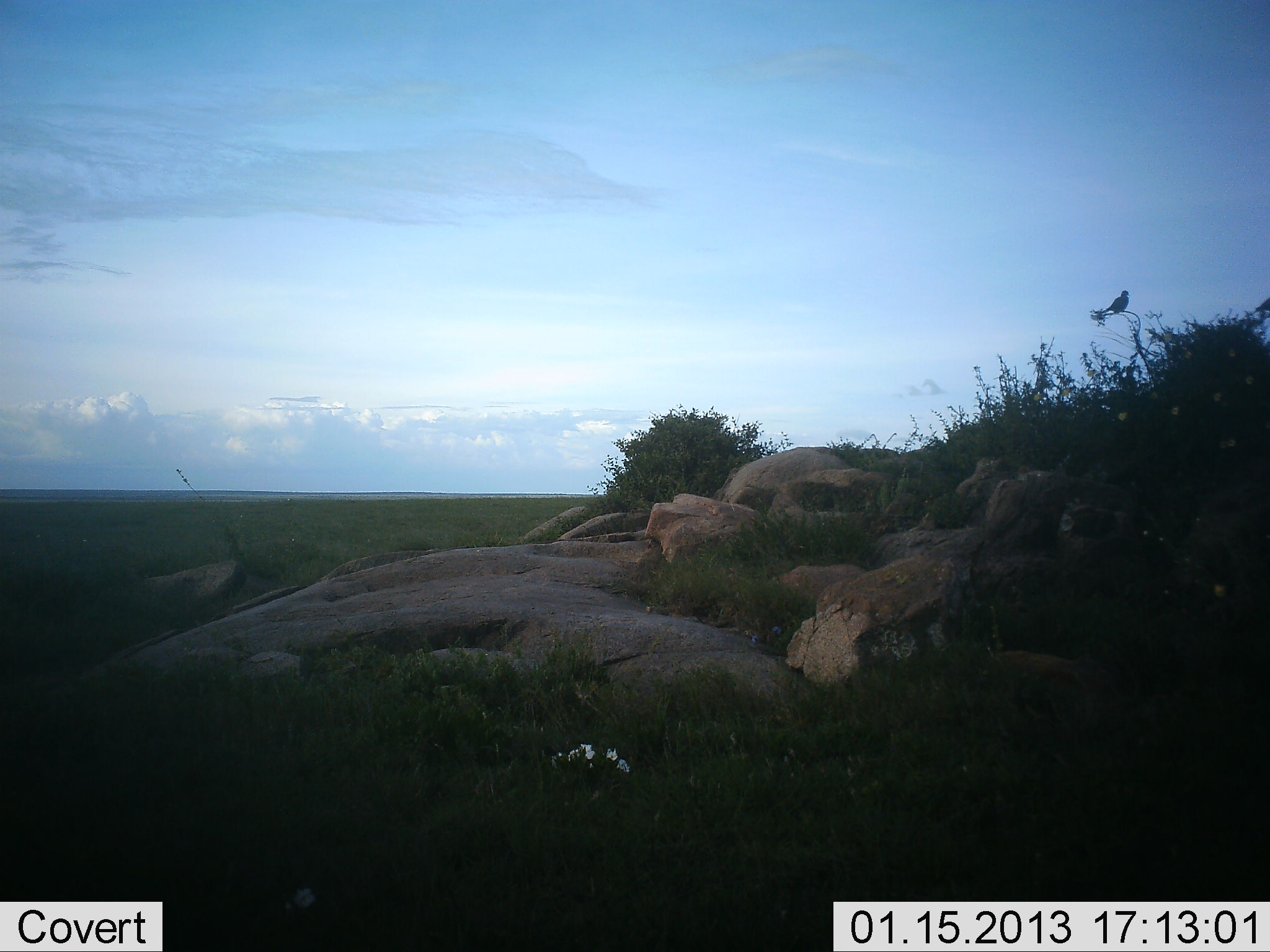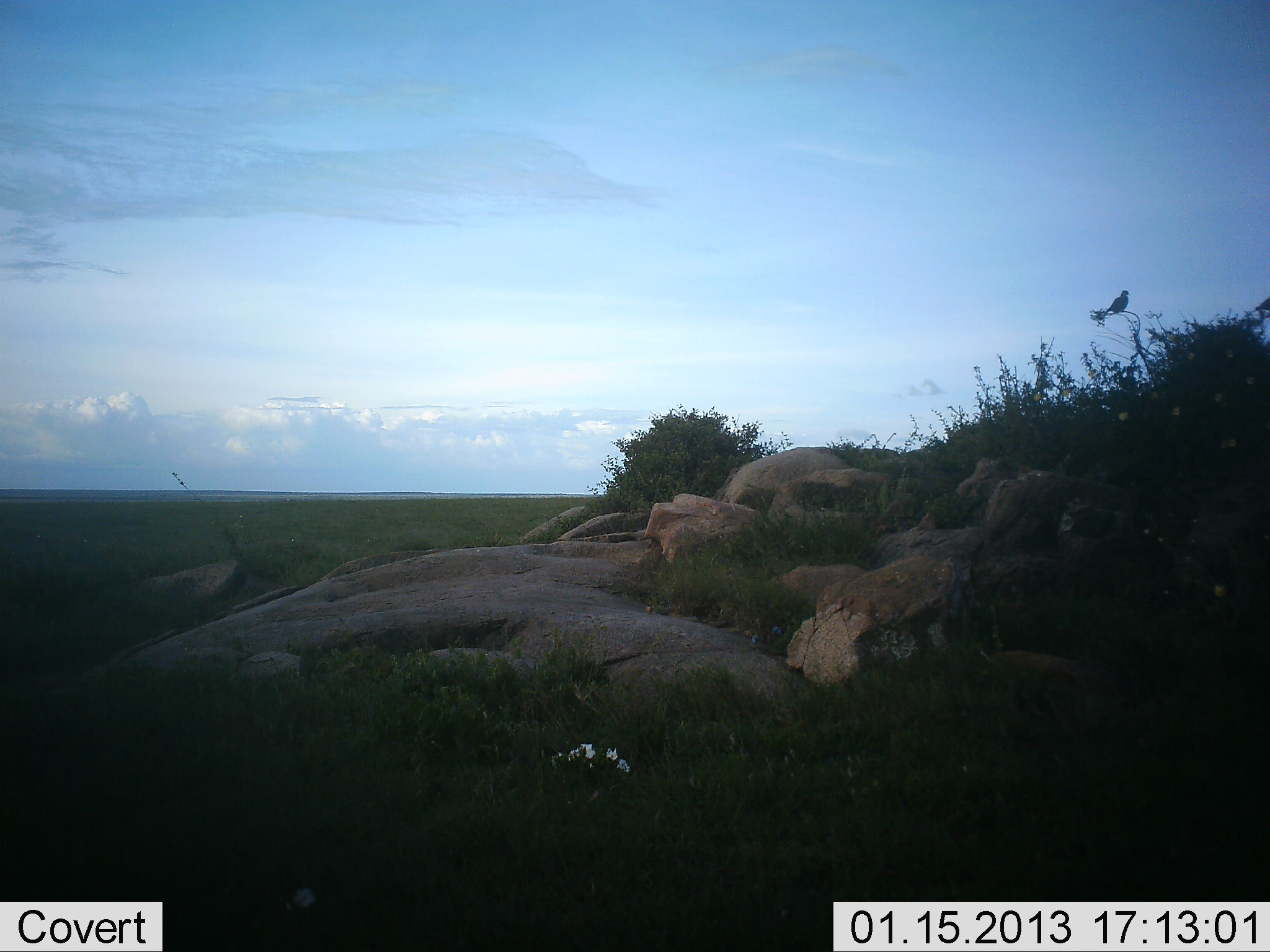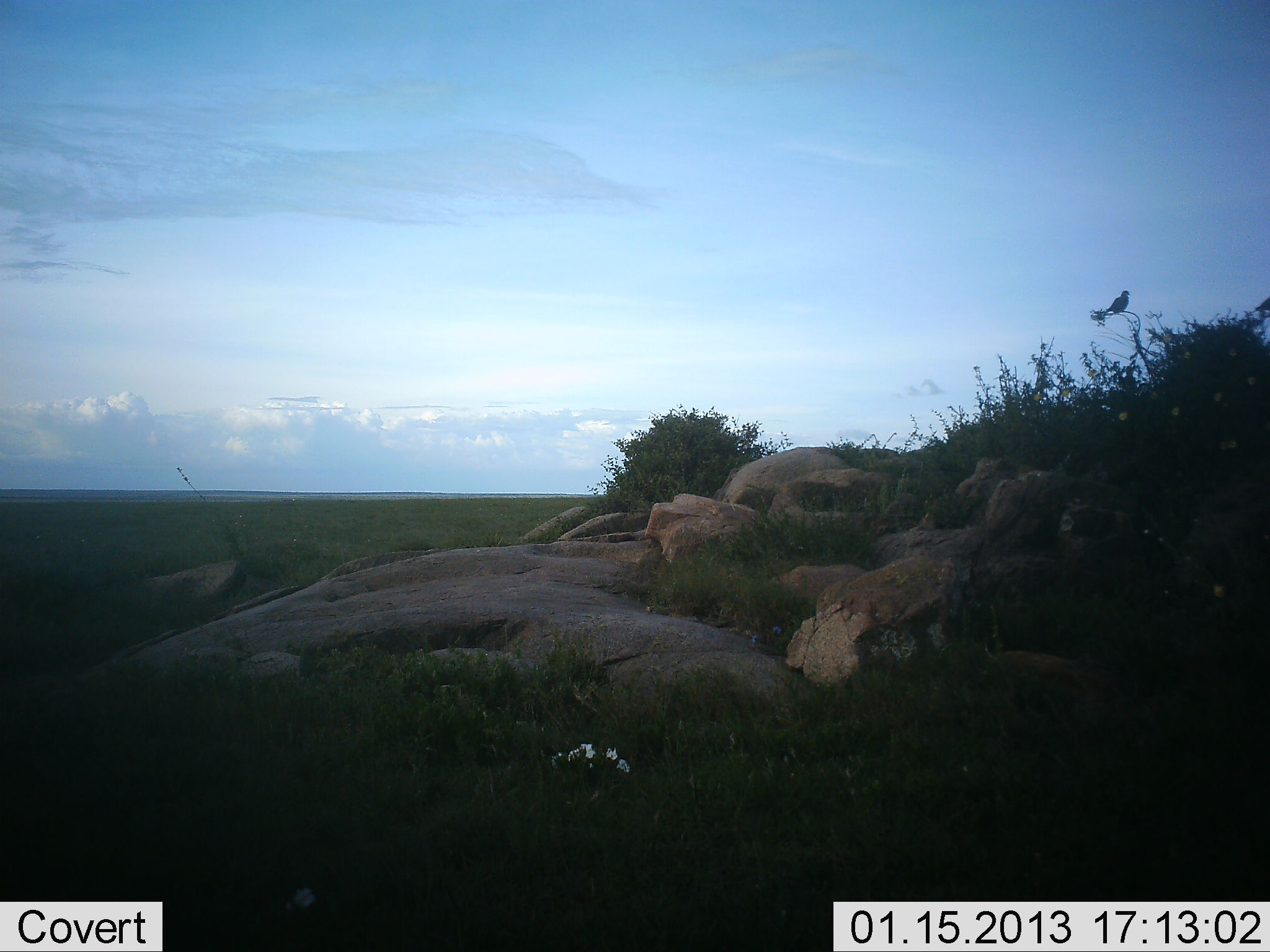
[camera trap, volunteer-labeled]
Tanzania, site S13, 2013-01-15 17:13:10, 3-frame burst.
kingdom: Animalia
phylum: Chordata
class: Aves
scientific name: Aves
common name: bird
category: otherbird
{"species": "otherbird (bird) (Aves)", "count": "1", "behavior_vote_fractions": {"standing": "14%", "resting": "86%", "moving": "0%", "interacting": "0%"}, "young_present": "0%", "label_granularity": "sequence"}